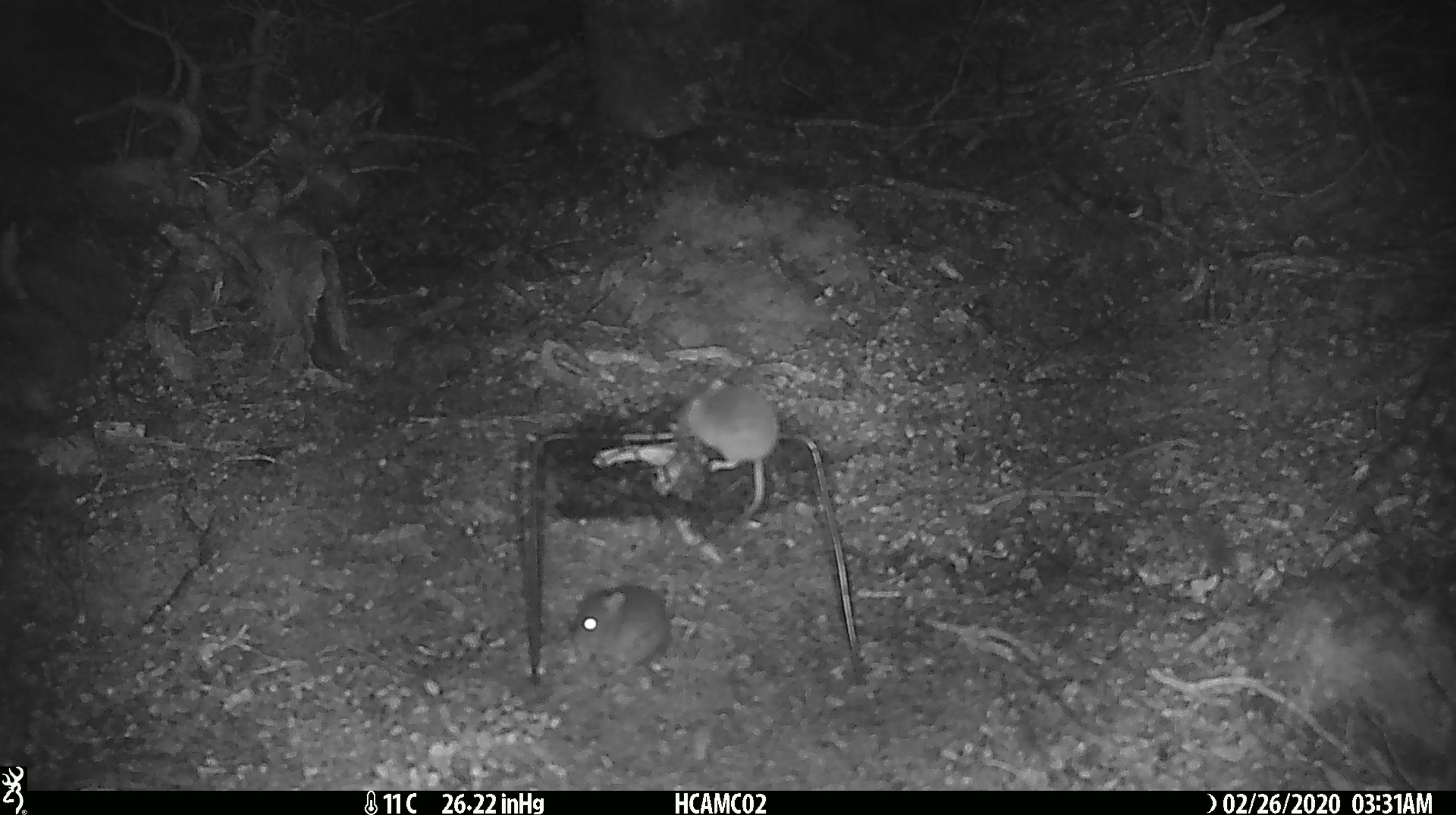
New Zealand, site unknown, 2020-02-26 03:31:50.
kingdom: Animalia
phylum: Chordata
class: Mammalia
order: Rodentia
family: Muridae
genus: Mus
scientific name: Mus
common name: mouse